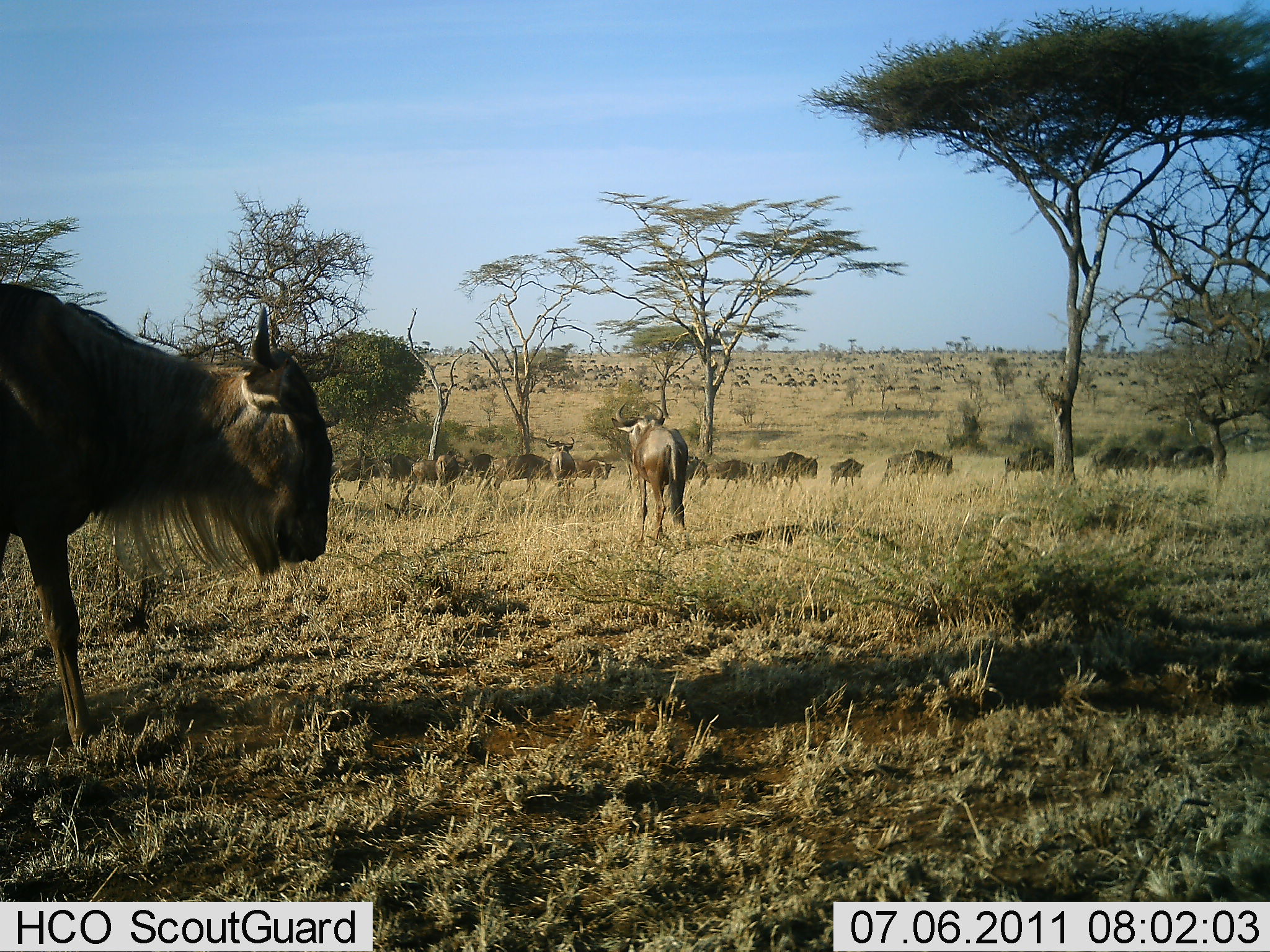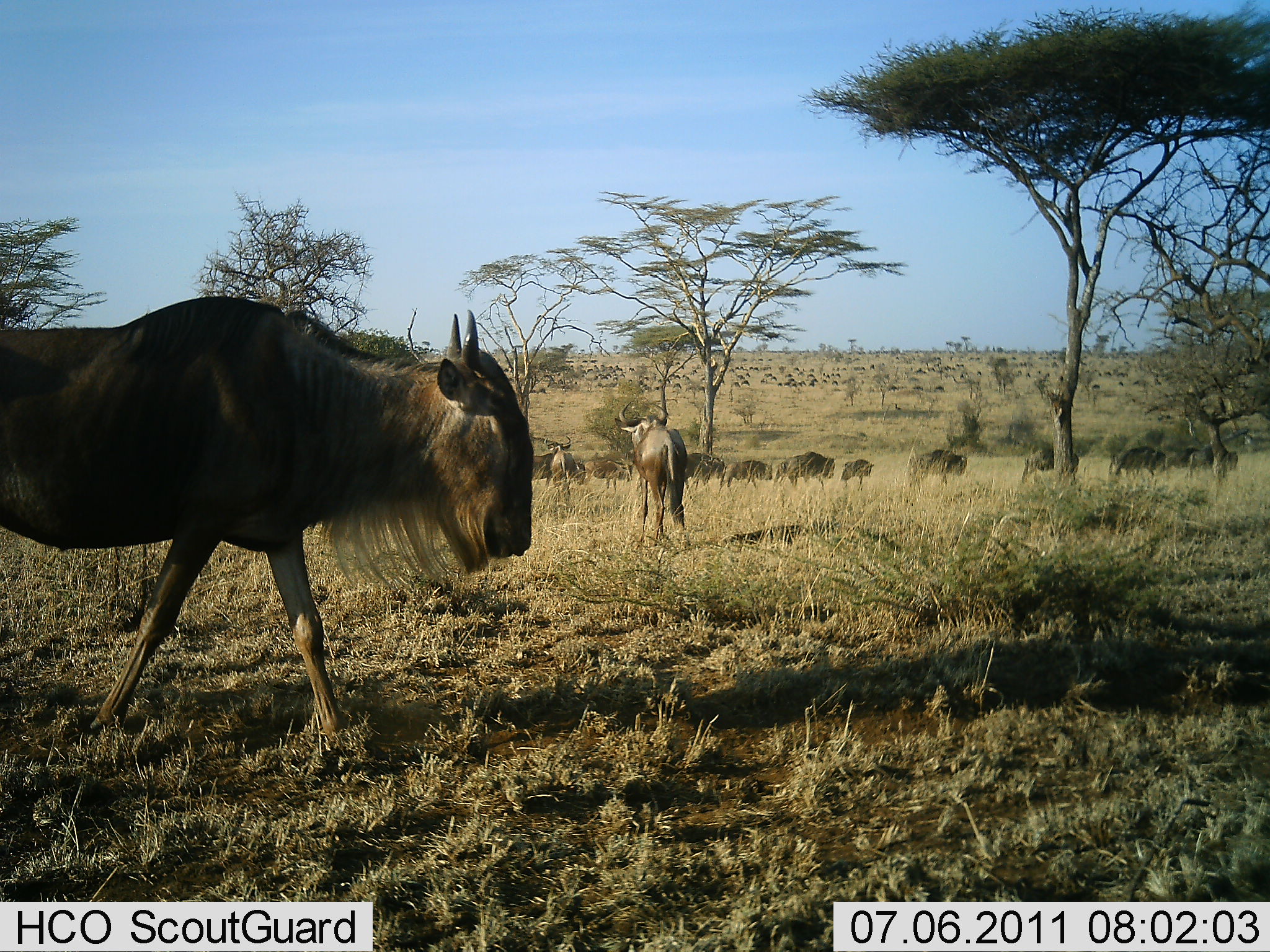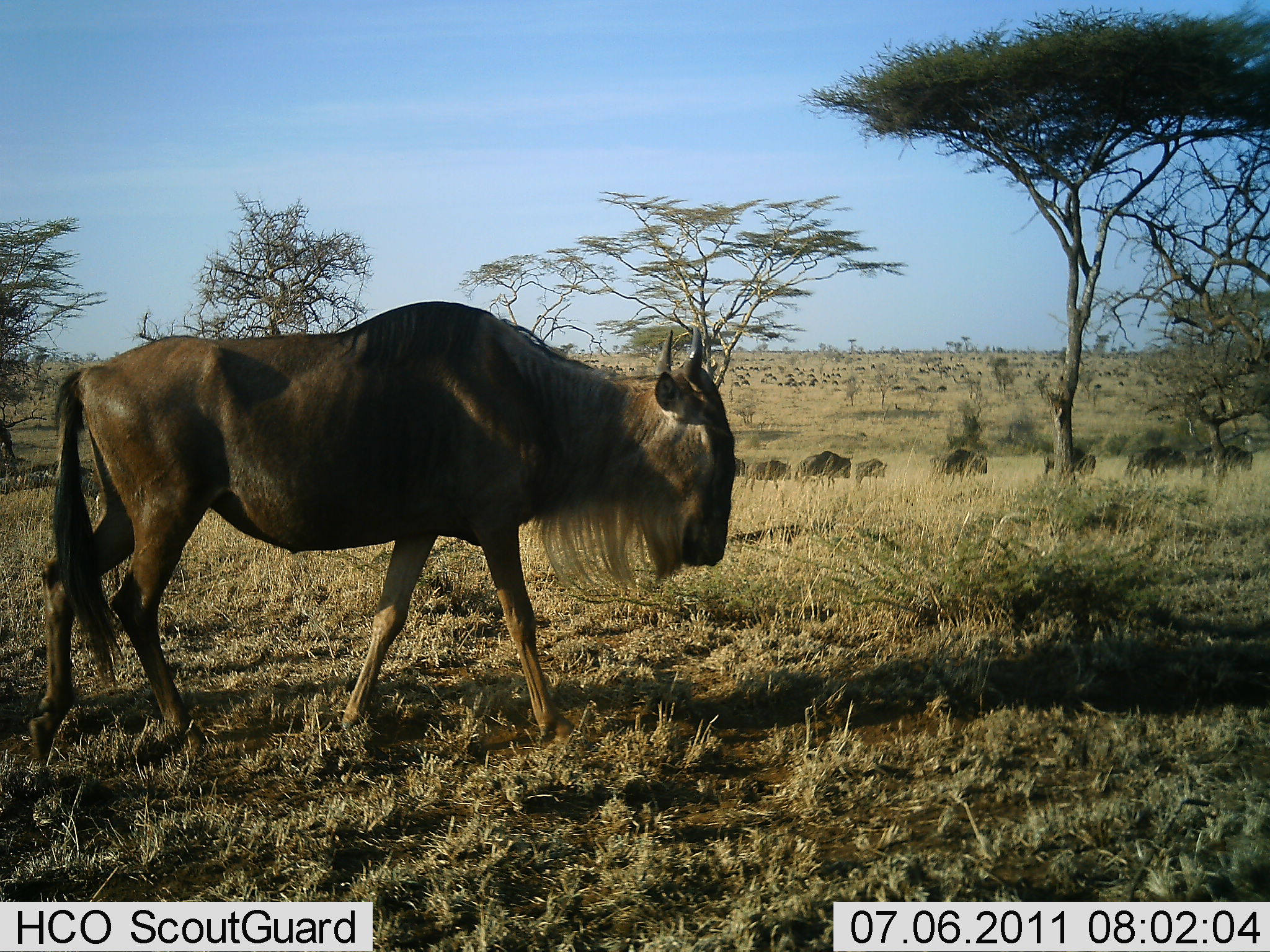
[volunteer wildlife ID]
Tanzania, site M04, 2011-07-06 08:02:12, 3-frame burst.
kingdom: Animalia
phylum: Chordata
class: Mammalia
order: Artiodactyla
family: Bovidae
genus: Connochaetes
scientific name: Connochaetes taurinus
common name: blue wildebeest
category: wildebeest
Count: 11-50.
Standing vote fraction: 17%.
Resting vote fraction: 0%.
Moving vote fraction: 100%.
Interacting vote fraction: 0%.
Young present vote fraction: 17%.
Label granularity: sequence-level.